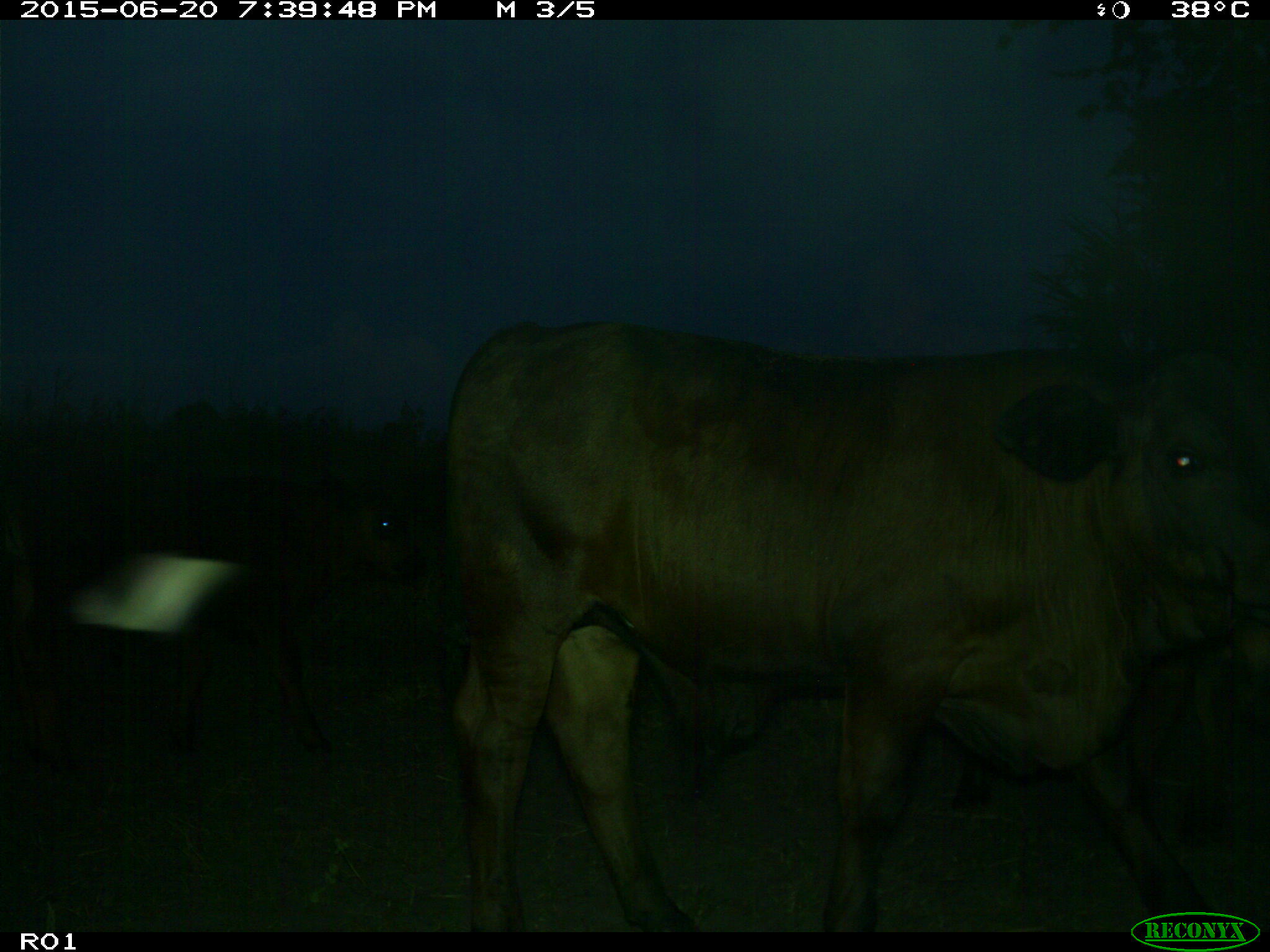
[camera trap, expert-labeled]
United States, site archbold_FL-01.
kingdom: Animalia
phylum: Chordata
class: Mammalia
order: Artiodactyla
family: Bovidae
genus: Bos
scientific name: Bos taurus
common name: domestic cow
Bos taurus (domestic cow).